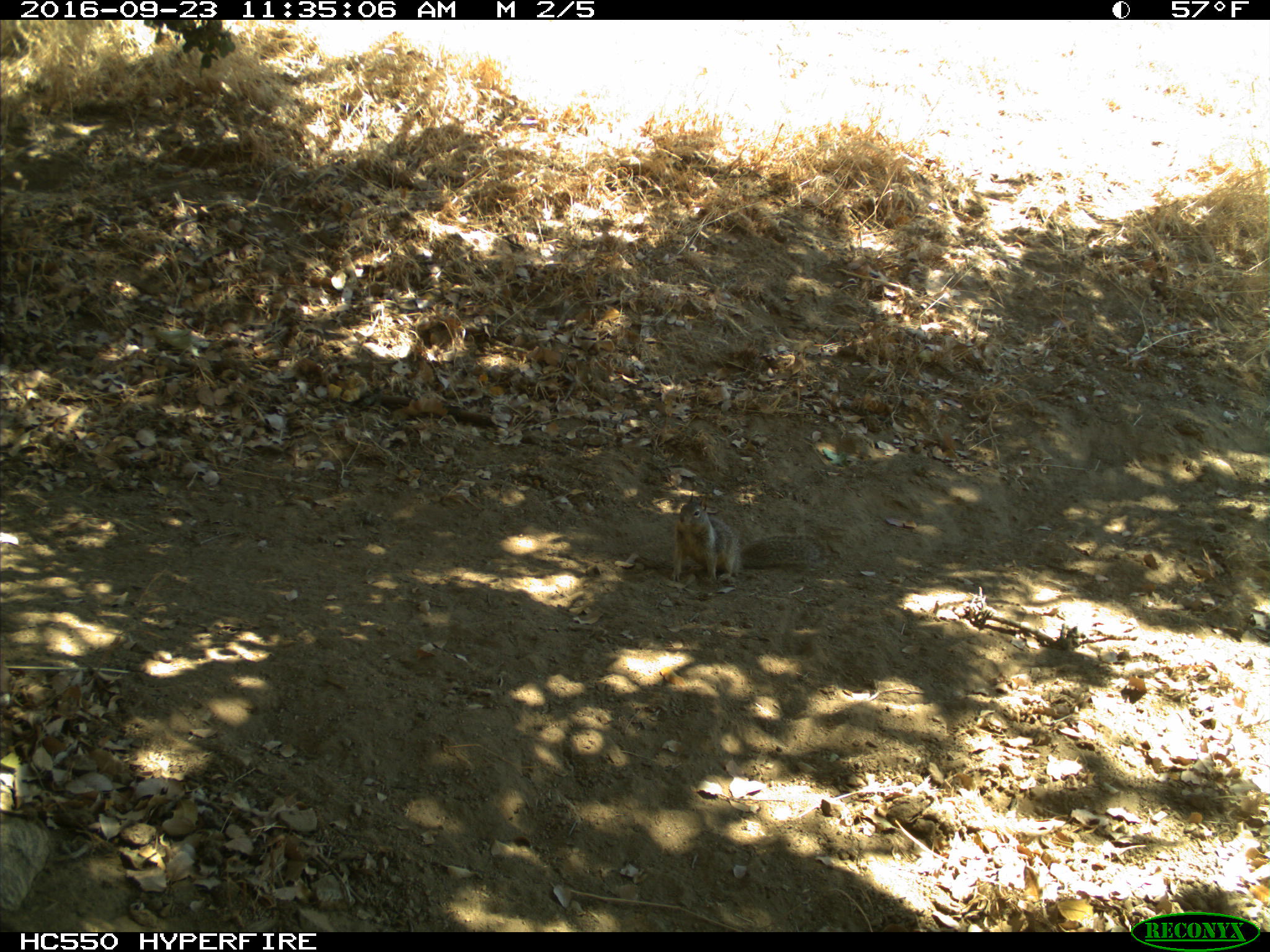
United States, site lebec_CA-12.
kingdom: Animalia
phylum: Chordata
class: Mammalia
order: Rodentia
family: Sciuridae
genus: Otospermophilus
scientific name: Otospermophilus beecheyi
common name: california ground squirrel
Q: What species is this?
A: Otospermophilus beecheyi (california ground squirrel).